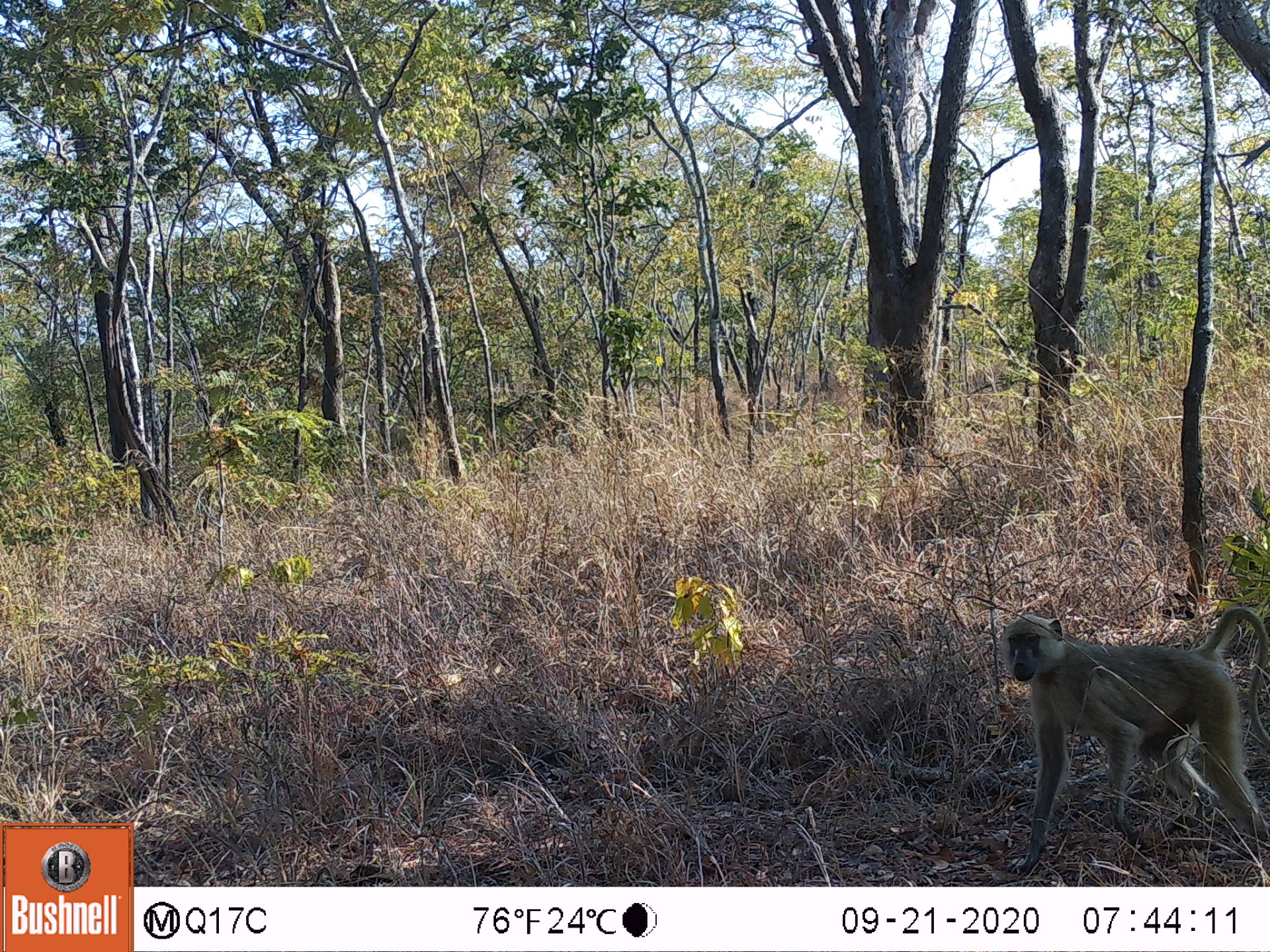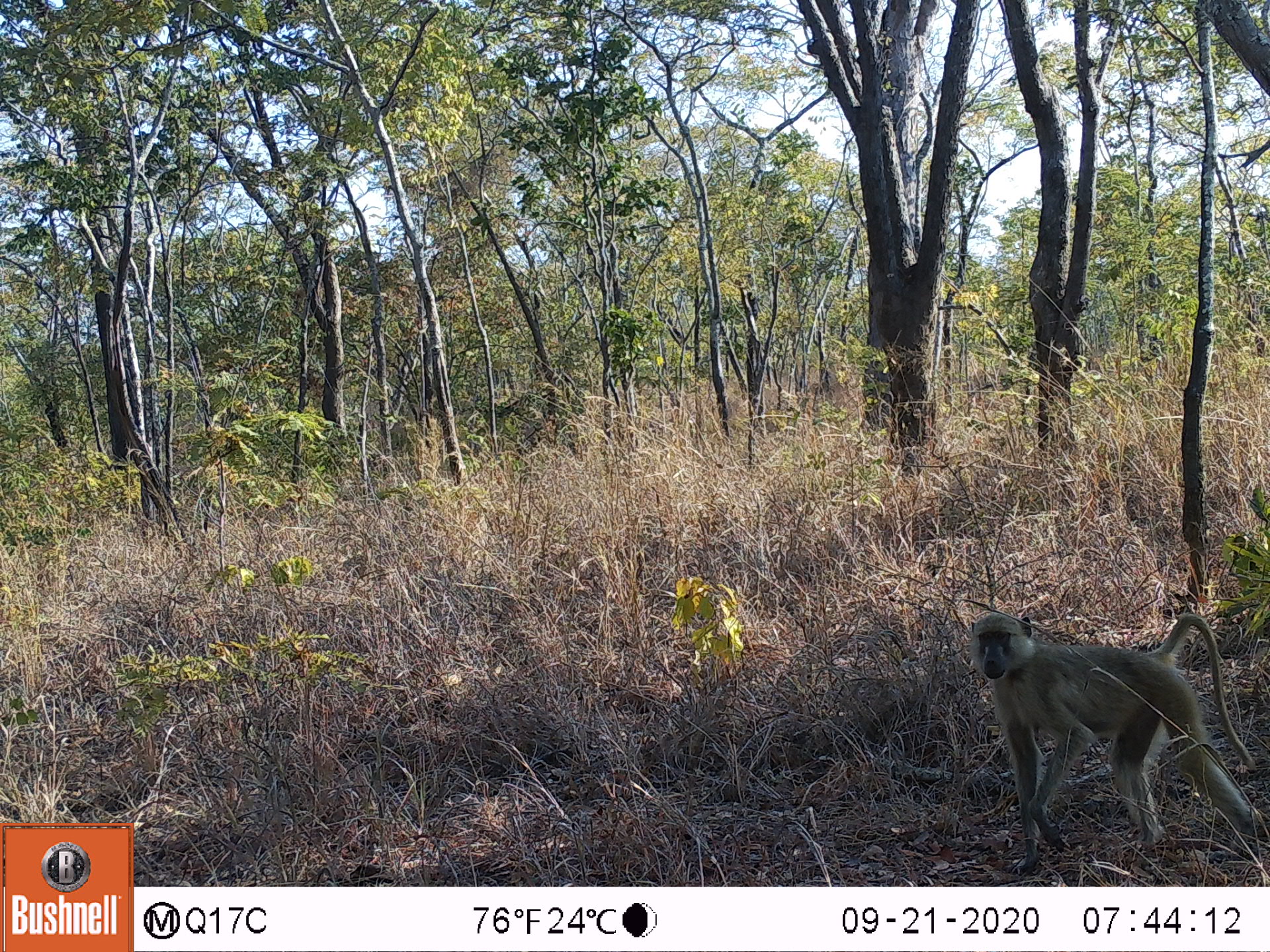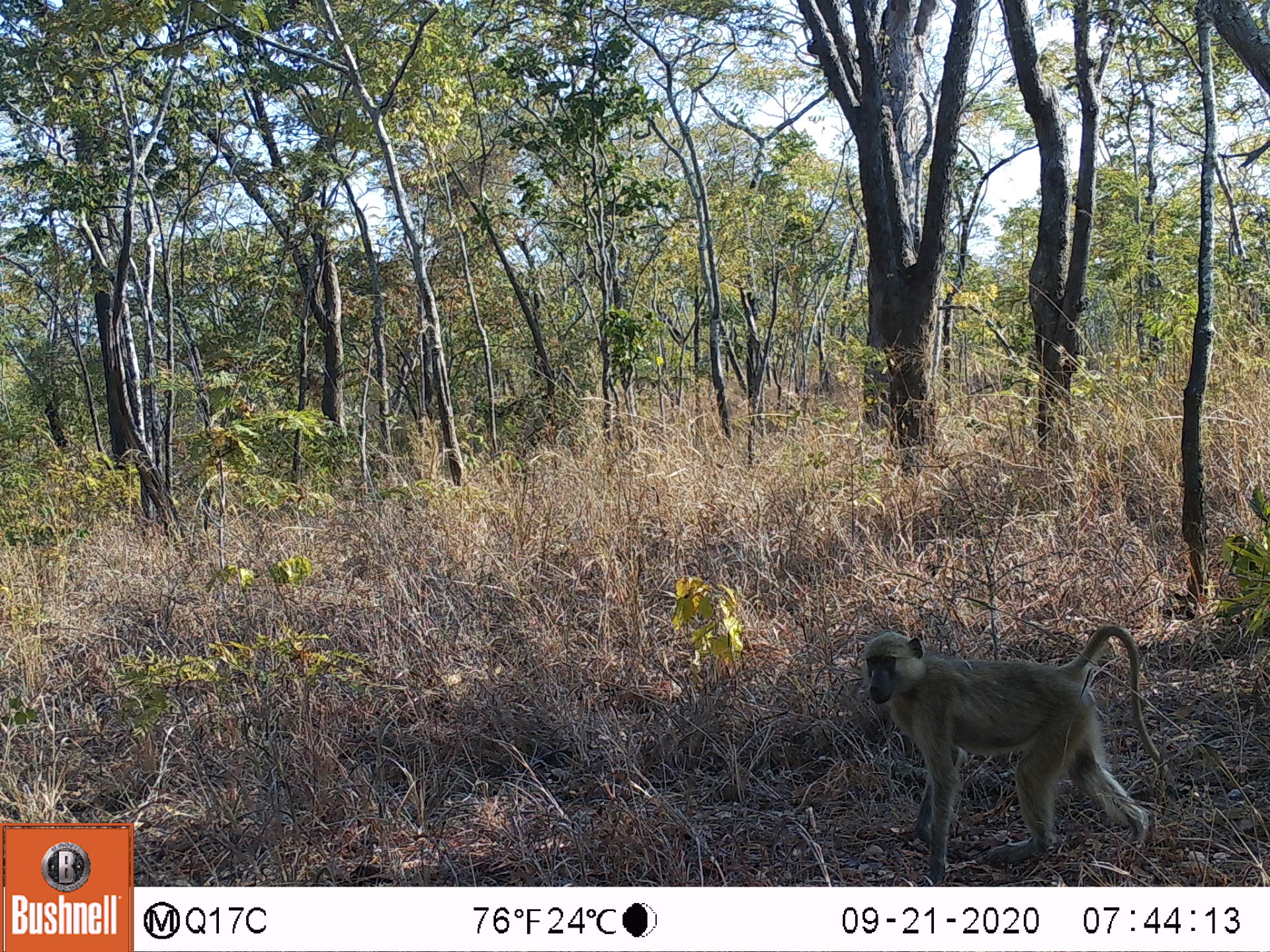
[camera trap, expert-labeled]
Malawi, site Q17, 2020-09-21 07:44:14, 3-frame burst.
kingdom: Animalia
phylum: Chordata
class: Mammalia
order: Primates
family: Cercopithecidae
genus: Papio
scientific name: Papio cynocephalus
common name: yellow baboon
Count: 1.